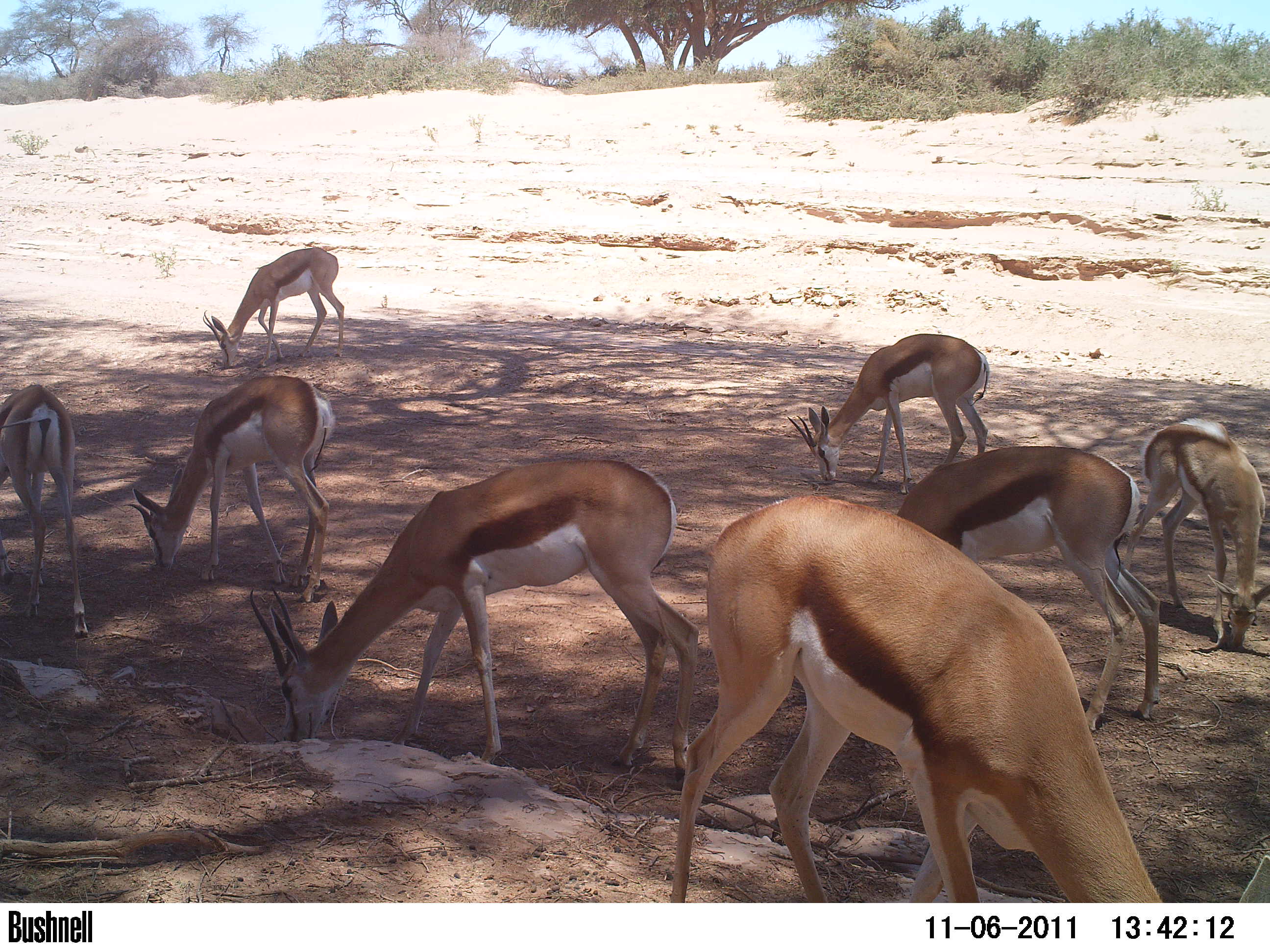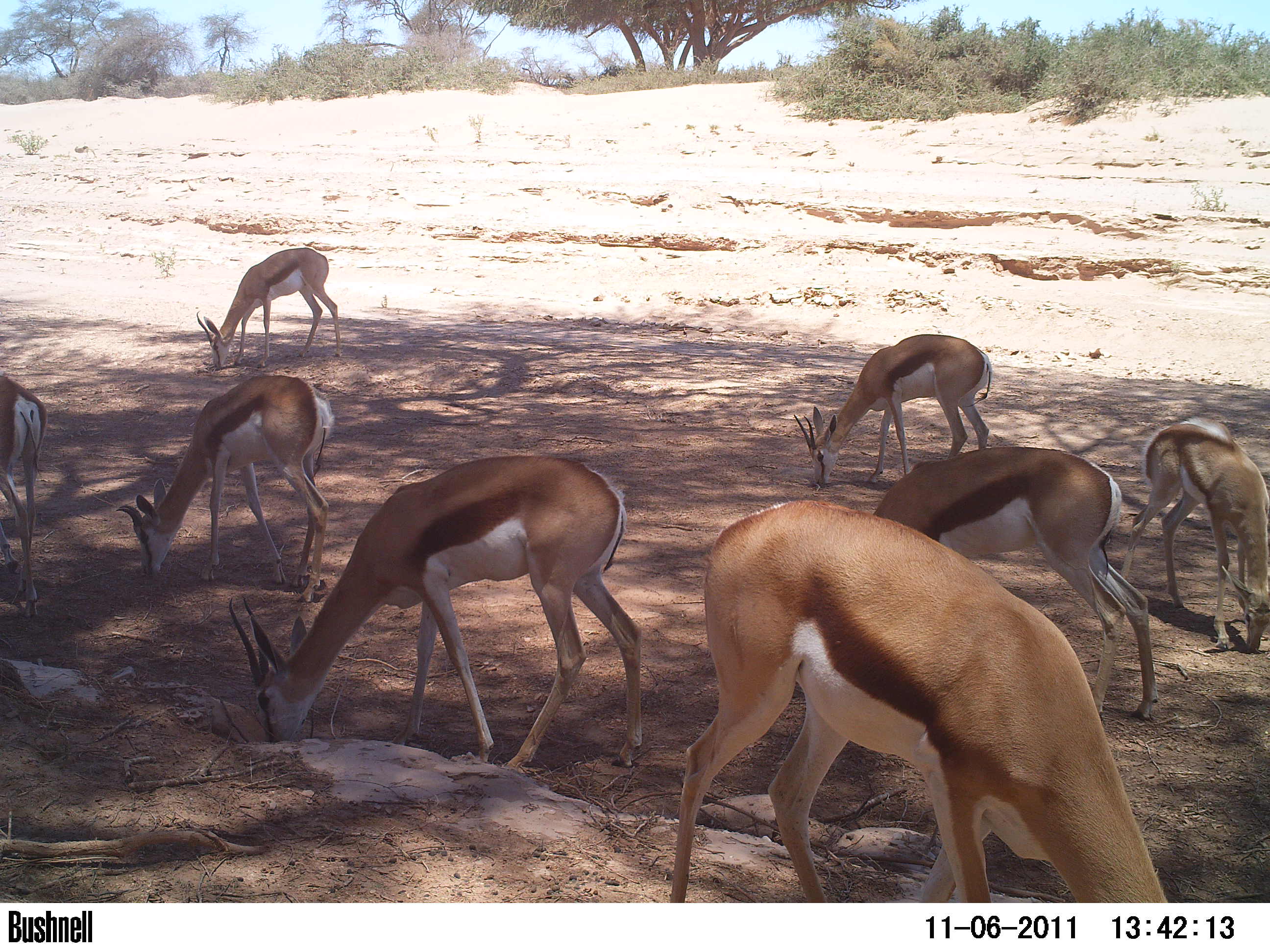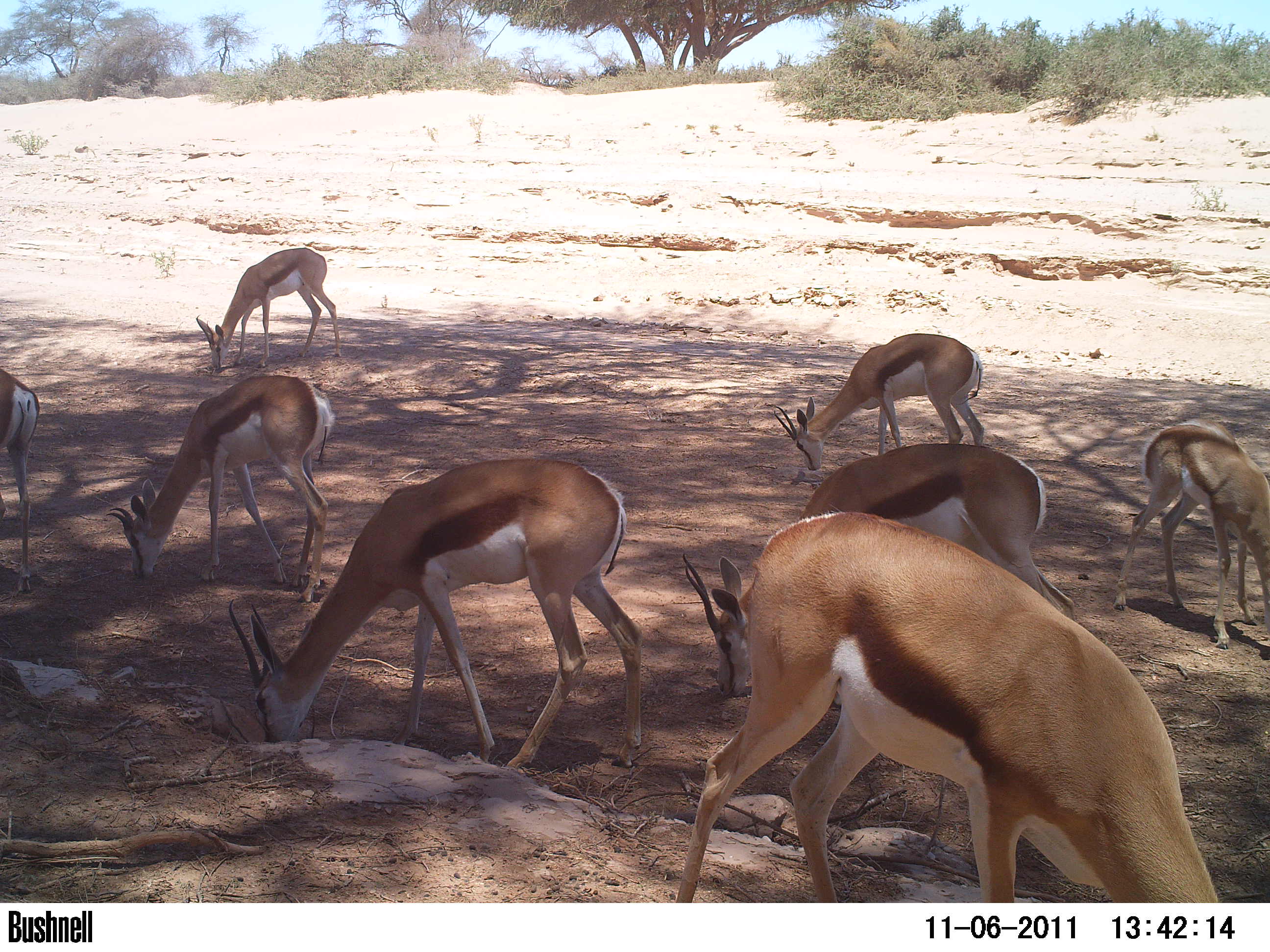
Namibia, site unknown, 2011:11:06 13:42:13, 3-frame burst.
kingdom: Animalia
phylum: Chordata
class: Mammalia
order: Artiodactyla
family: Bovidae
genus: Antidorcas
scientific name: Antidorcas marsupialis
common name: springbok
Antidorcas marsupialis (springbok).